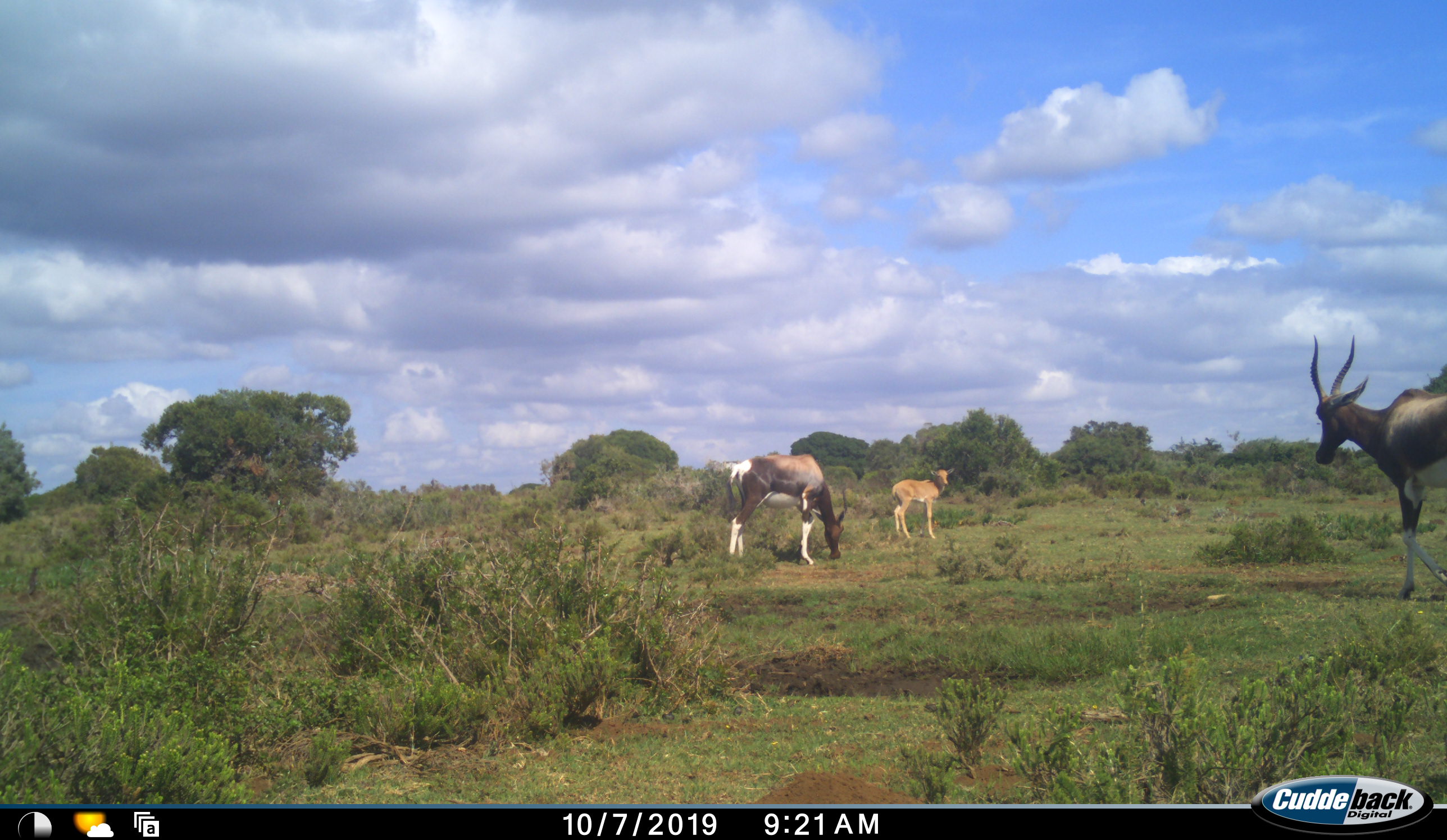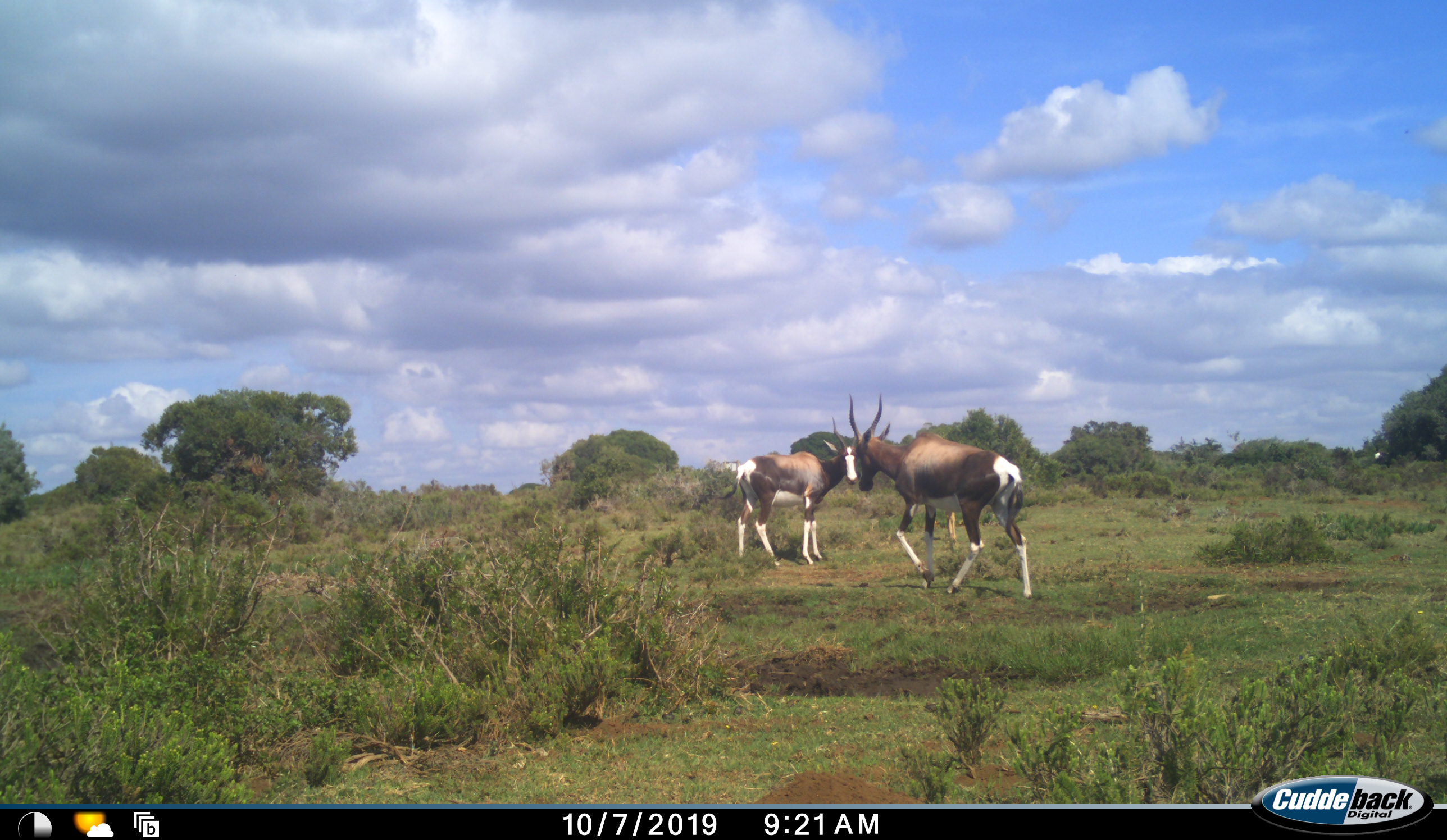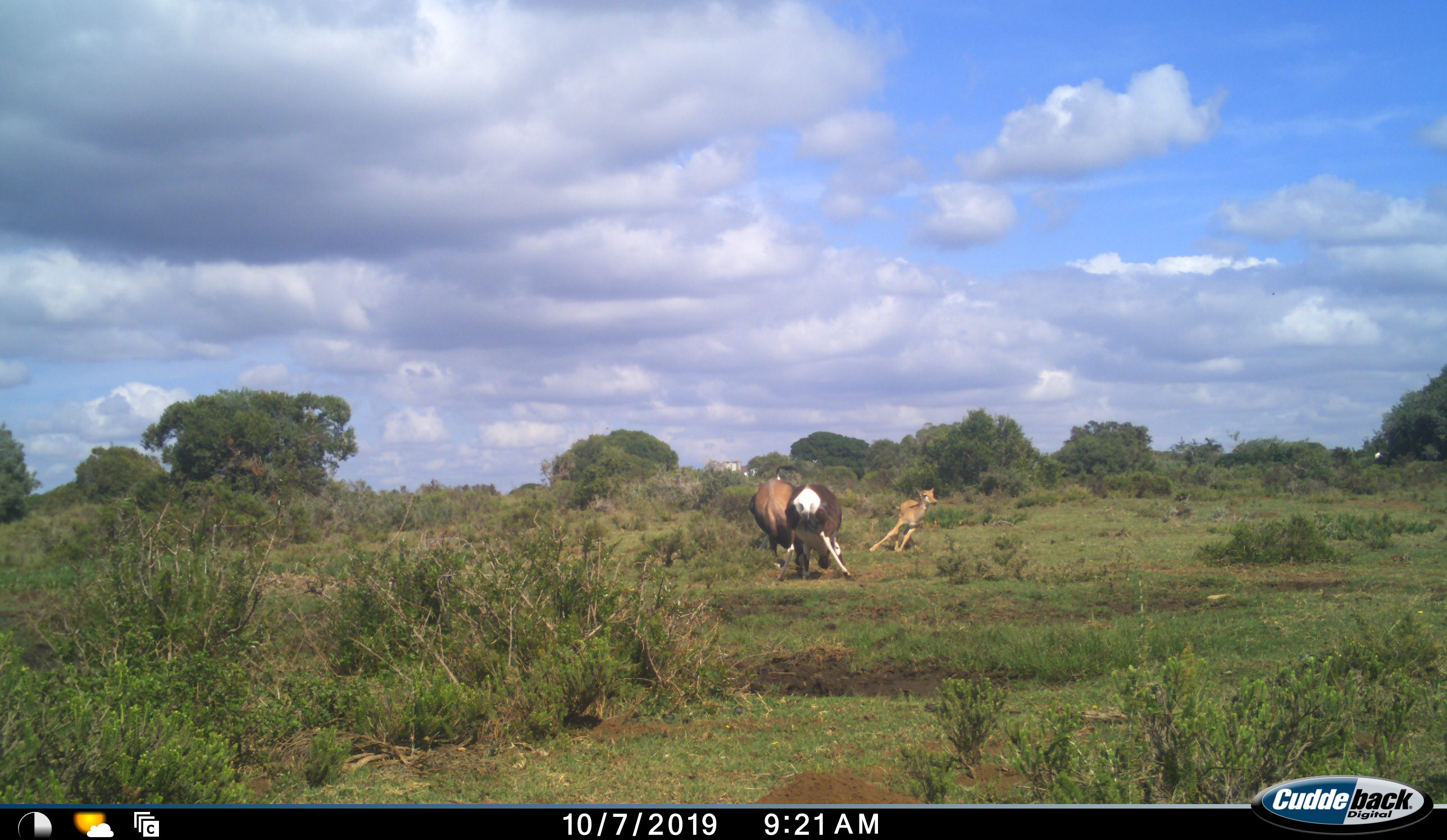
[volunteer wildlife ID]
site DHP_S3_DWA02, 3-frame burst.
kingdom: Animalia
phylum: Chordata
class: Mammalia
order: Artiodactyla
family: Bovidae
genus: Damaliscus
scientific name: Damaliscus pygargus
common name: bontebok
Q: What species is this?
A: Bontebok (Damaliscus pygargus).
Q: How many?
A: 3.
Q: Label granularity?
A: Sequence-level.